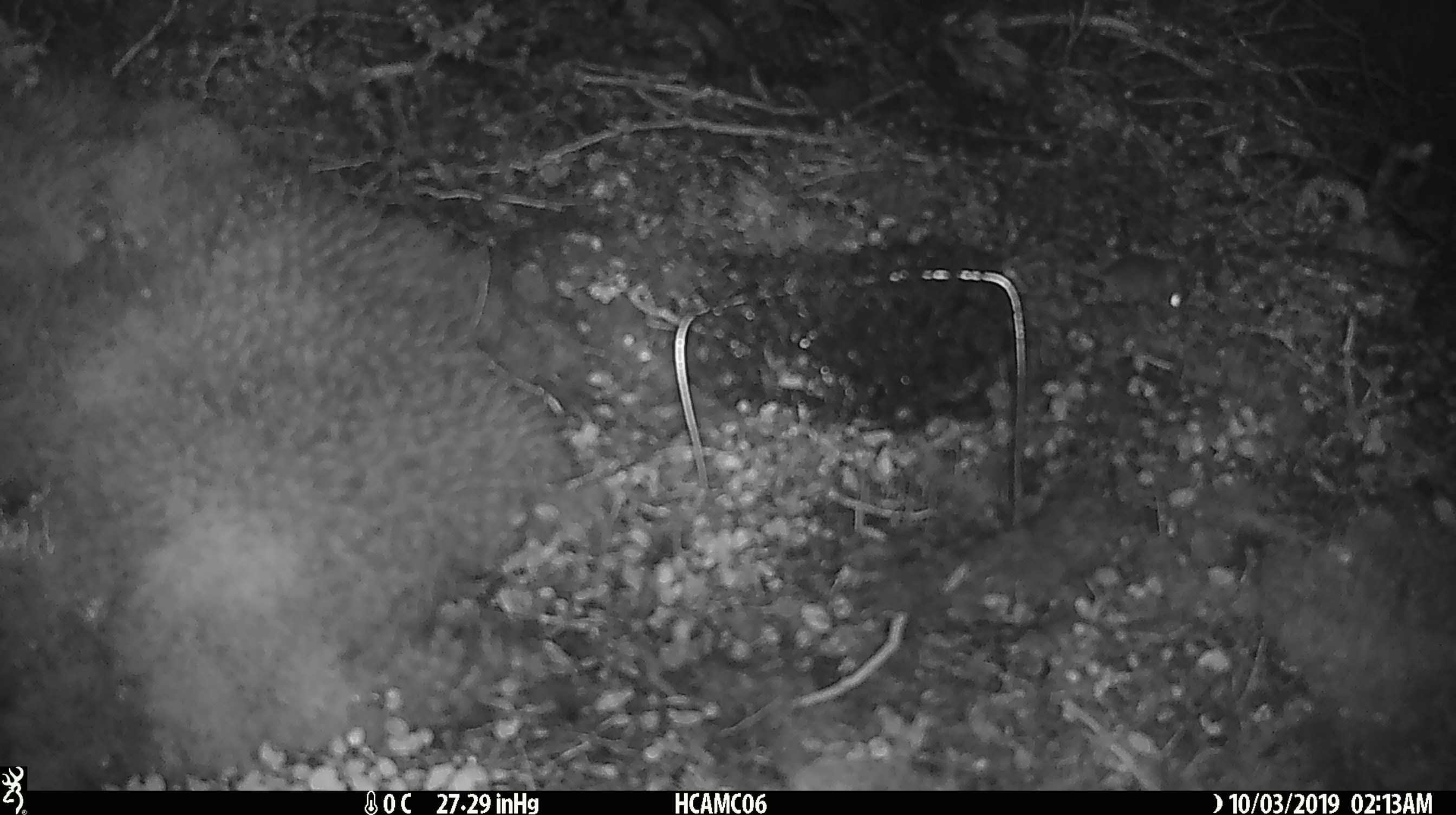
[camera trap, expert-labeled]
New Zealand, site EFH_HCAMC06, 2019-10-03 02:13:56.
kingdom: Animalia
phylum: Chordata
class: Mammalia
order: Rodentia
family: Muridae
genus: Mus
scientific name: Mus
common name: mouse